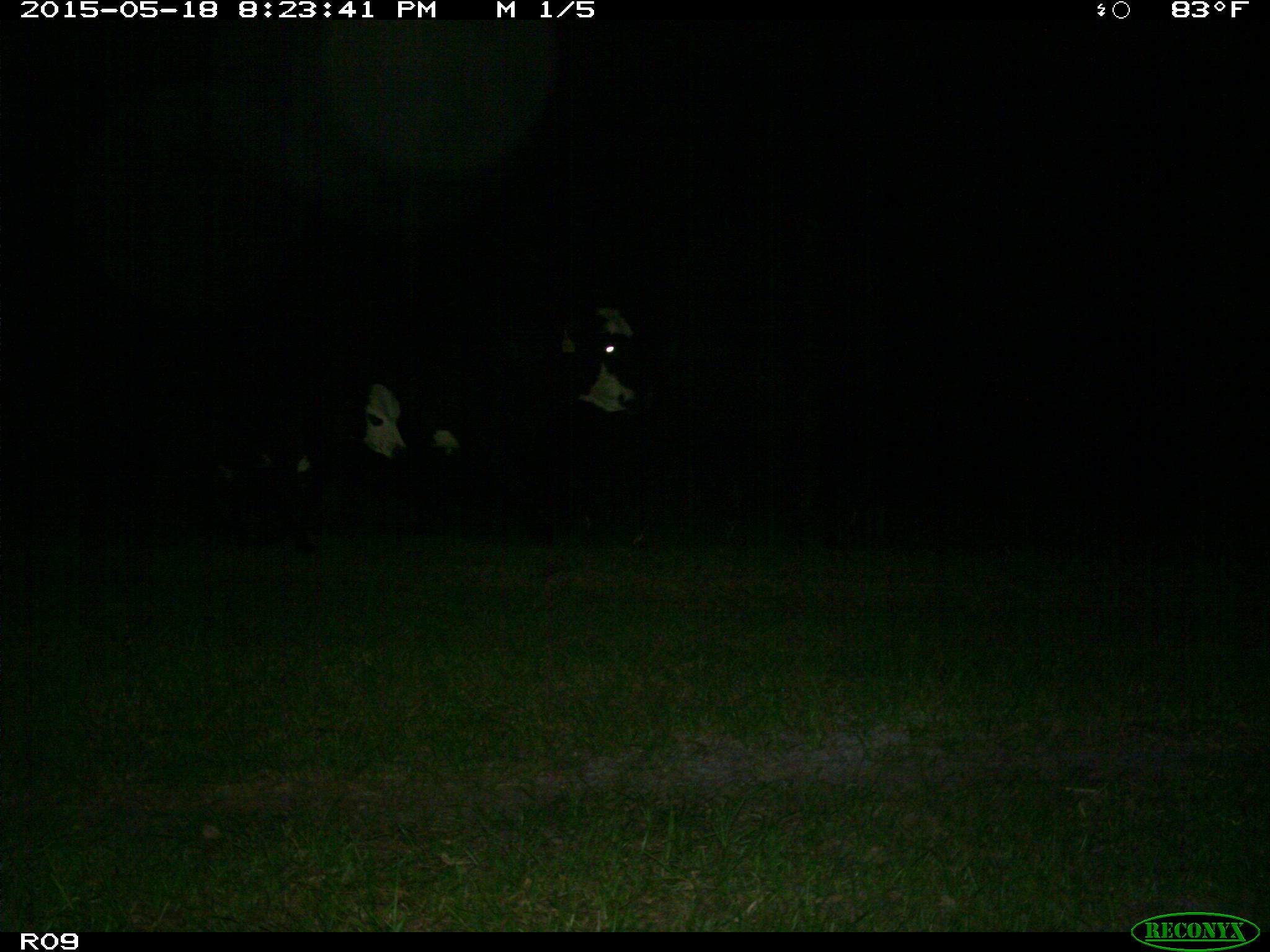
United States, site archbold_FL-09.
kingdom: Animalia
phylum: Chordata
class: Mammalia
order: Artiodactyla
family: Bovidae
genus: Bos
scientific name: Bos taurus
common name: domestic cow